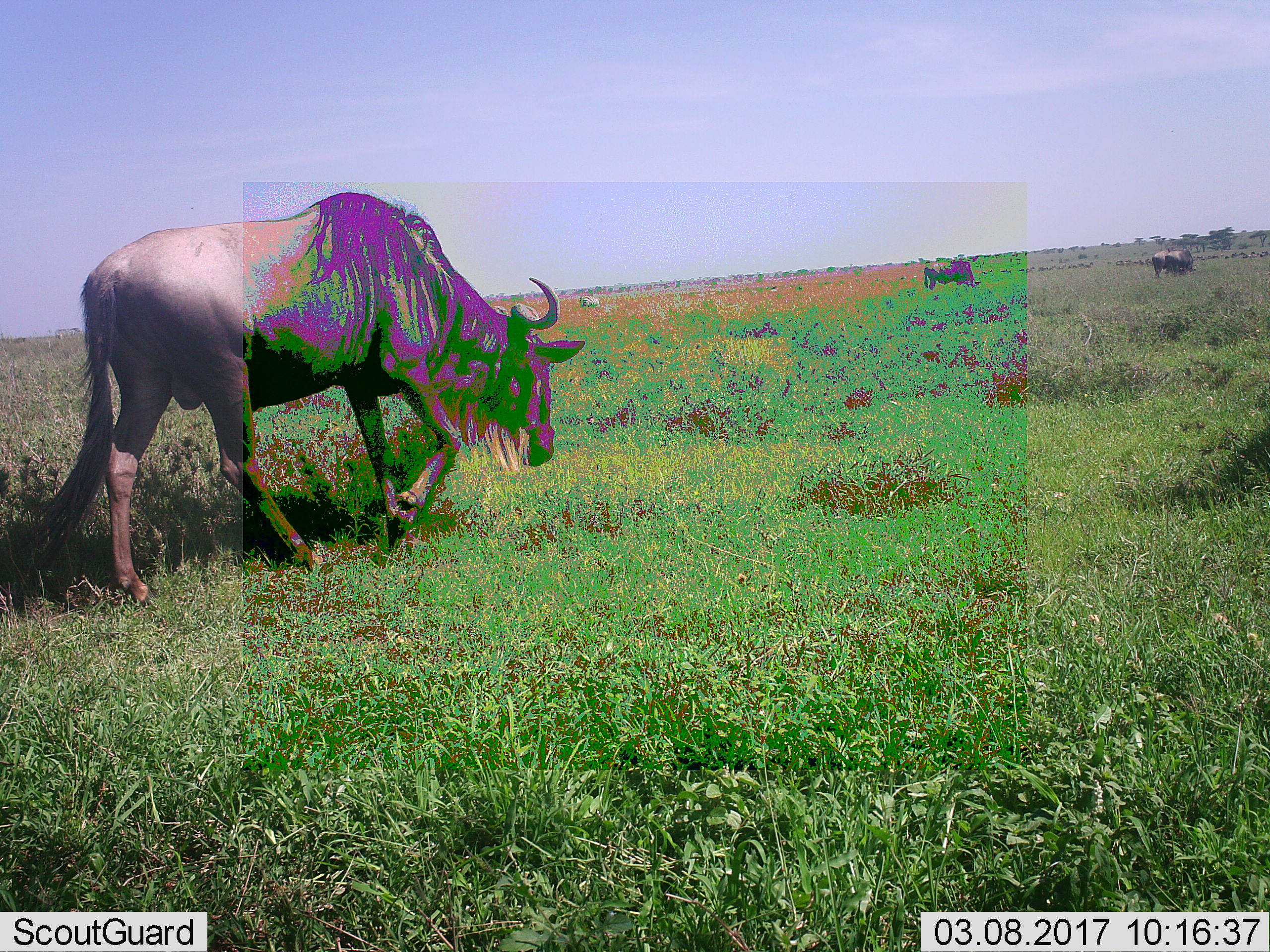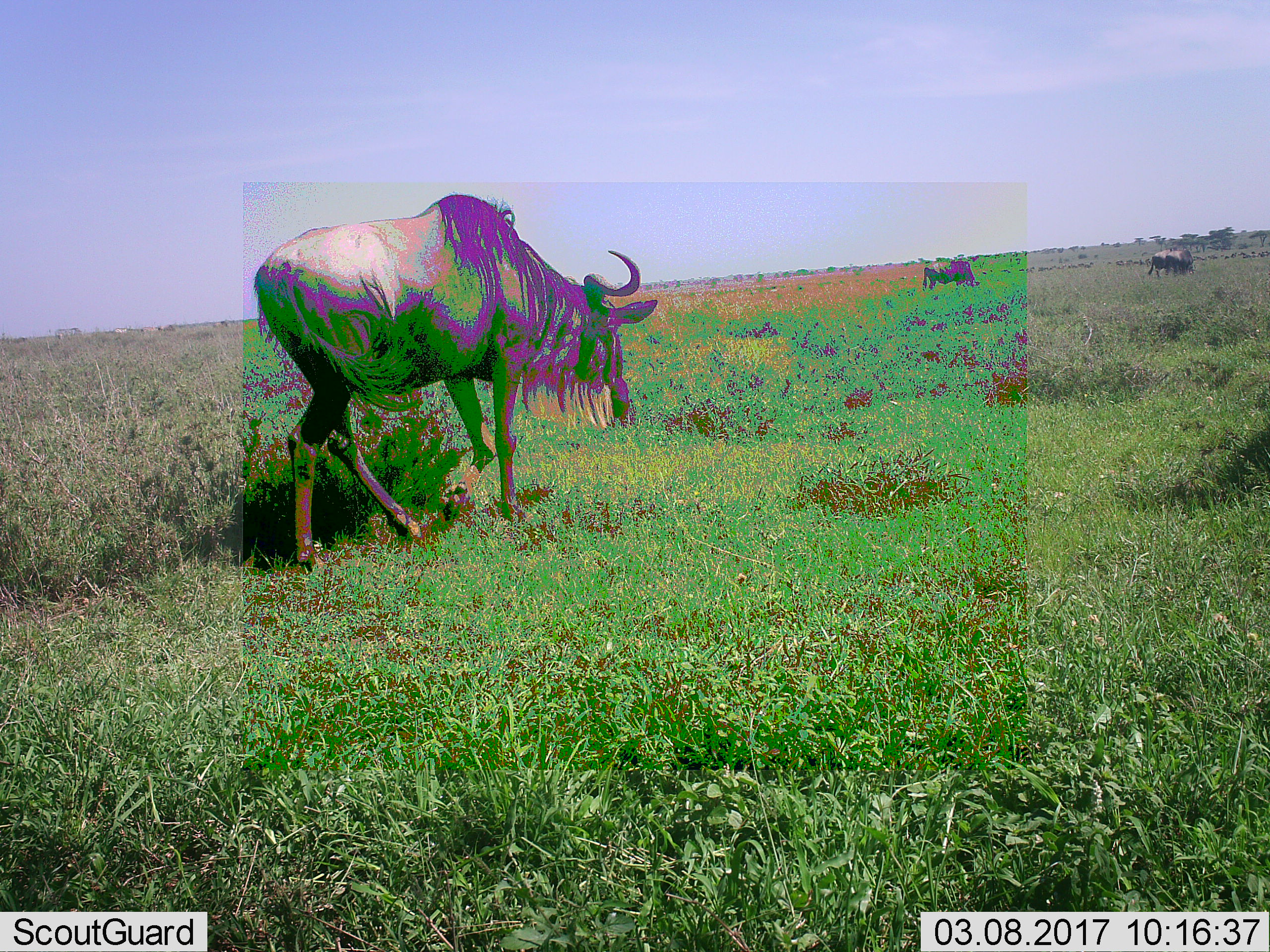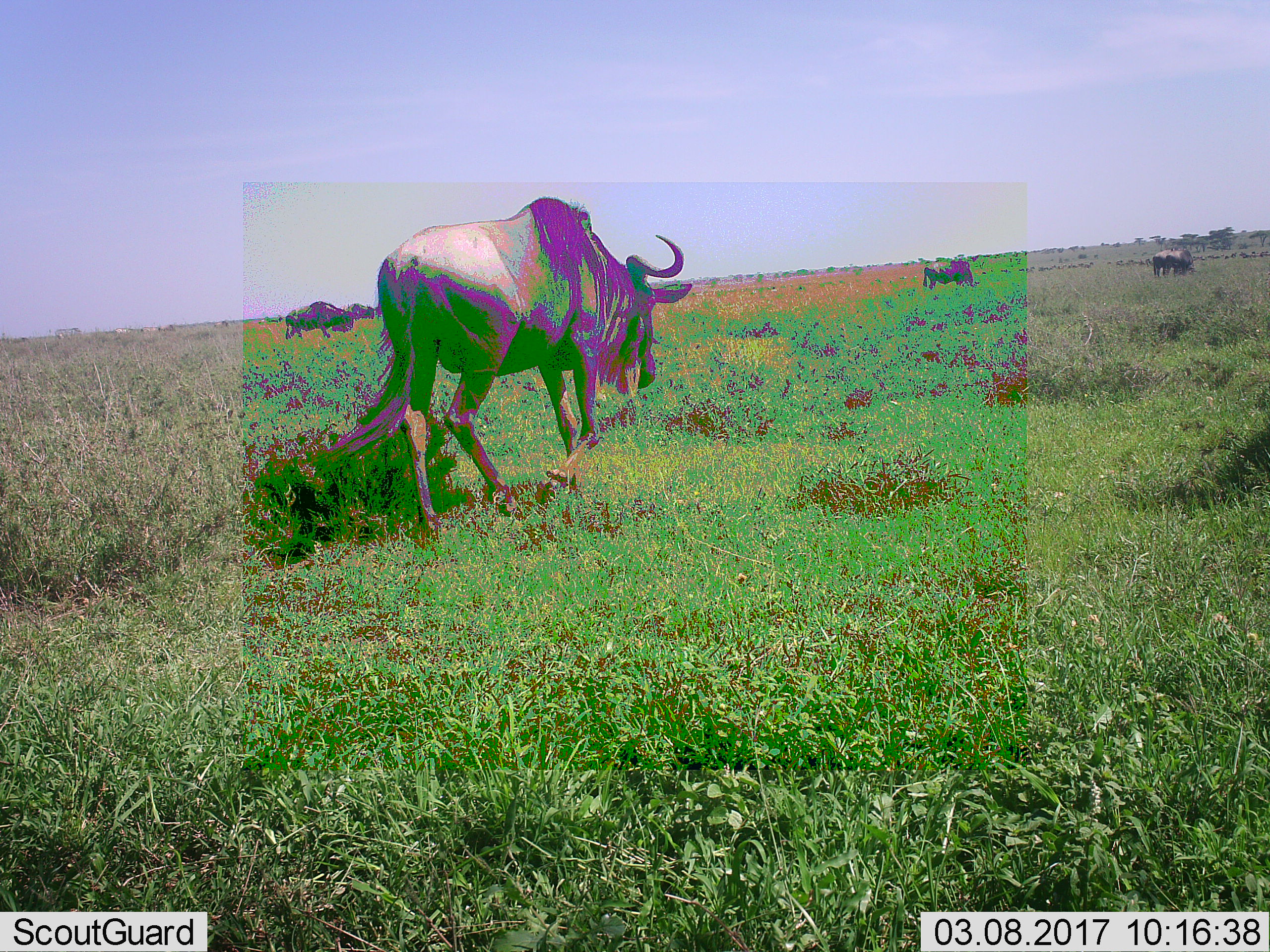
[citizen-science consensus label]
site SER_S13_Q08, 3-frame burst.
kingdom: Animalia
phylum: Chordata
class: Mammalia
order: Artiodactyla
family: Bovidae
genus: Connochaetes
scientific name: Connochaetes taurinus taurinus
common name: blue wildebeest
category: wildebeestblue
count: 4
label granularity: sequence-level